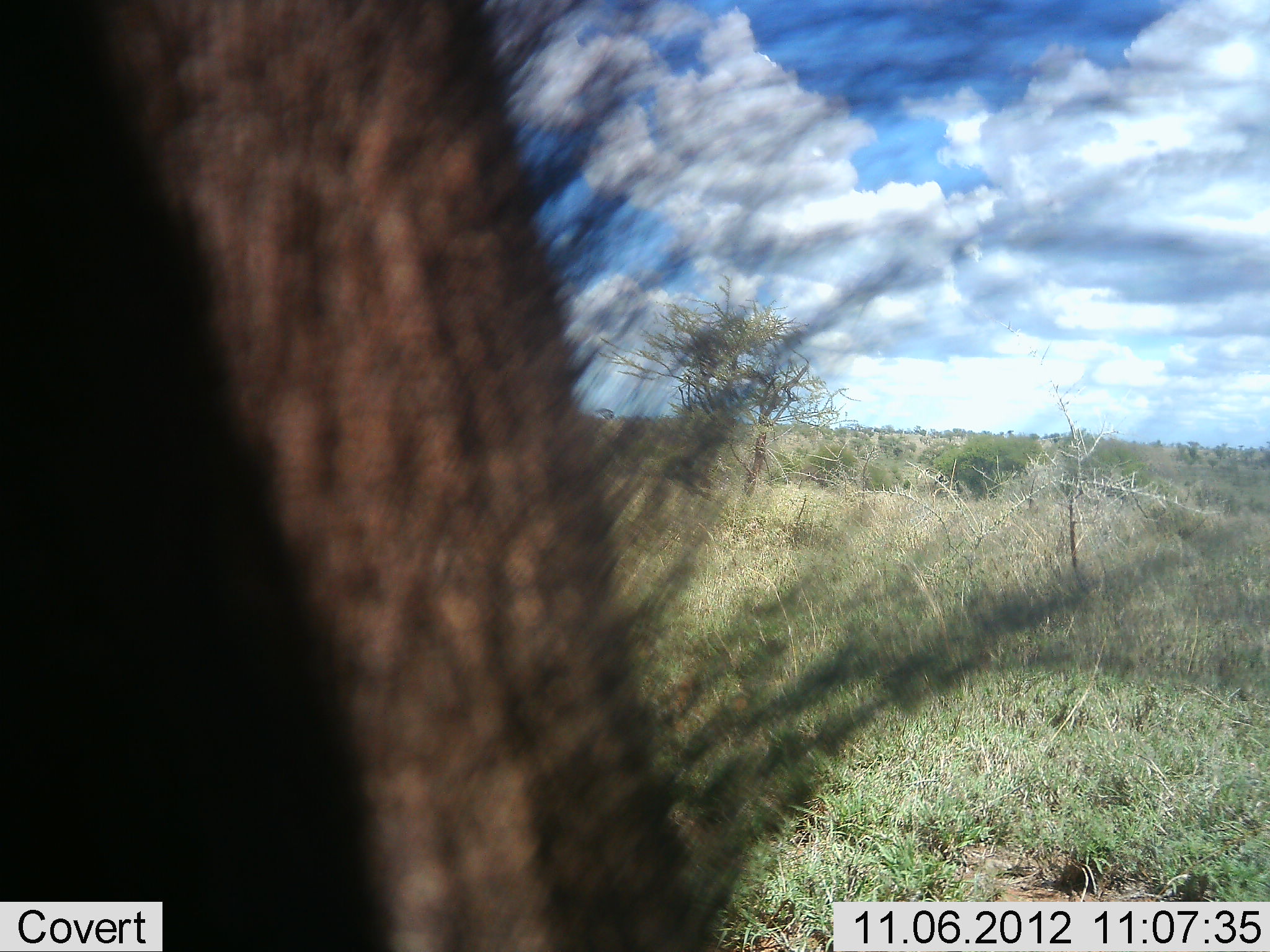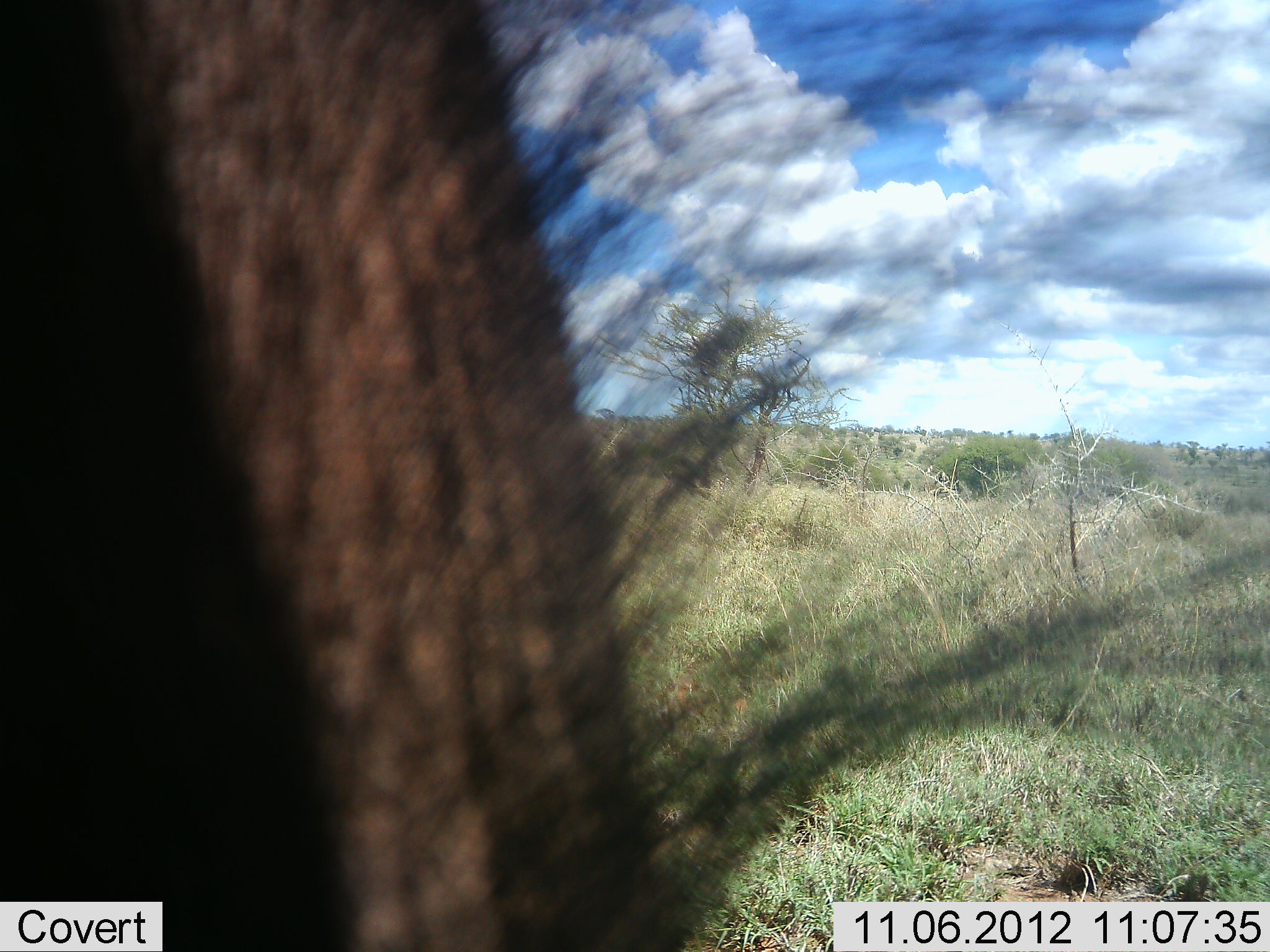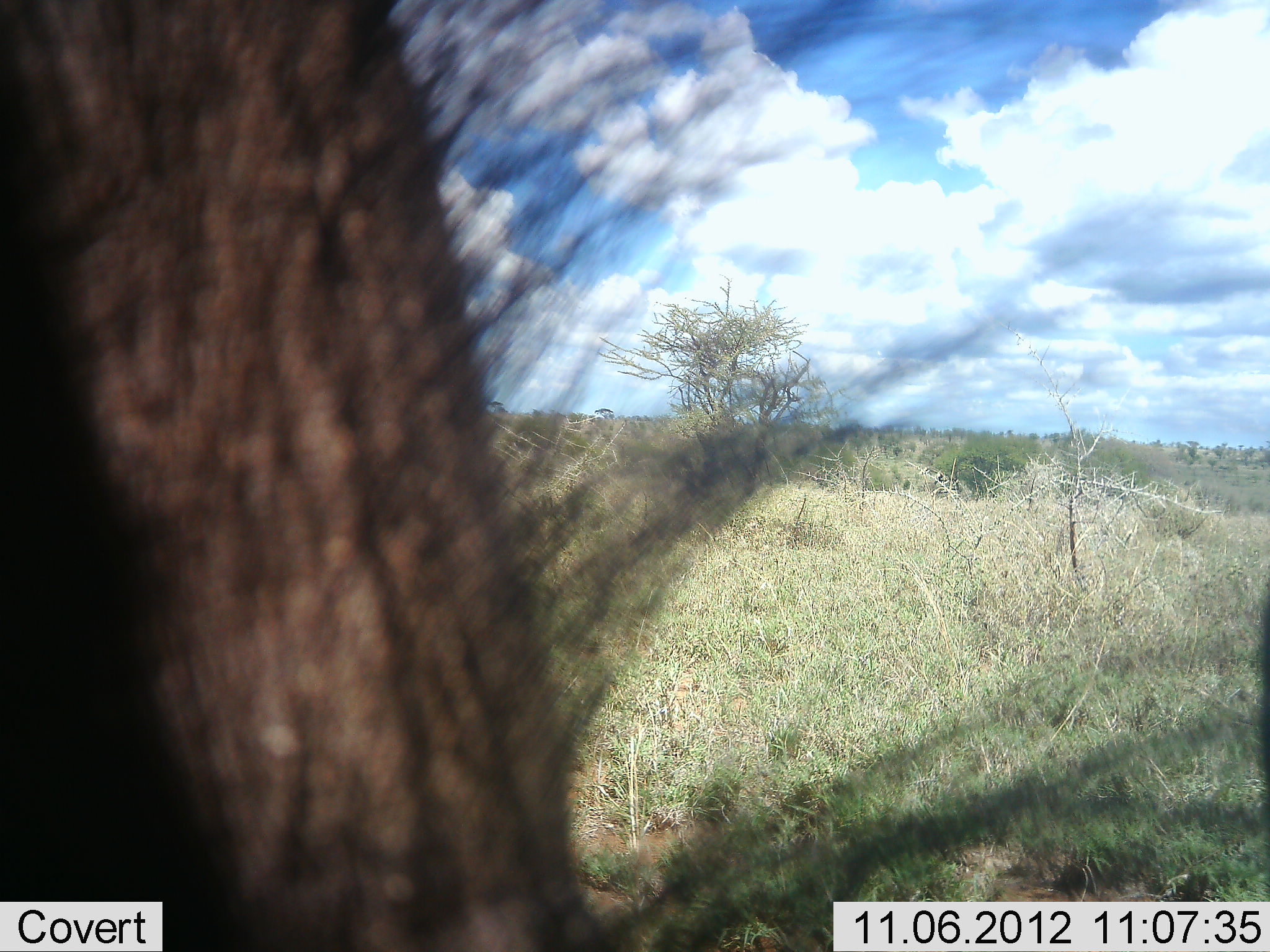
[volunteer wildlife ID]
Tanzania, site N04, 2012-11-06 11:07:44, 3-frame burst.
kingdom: Animalia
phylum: Chordata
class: Mammalia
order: Artiodactyla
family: Suidae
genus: Phacochoerus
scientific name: Phacochoerus africanus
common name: warthog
Warthog (Phacochoerus africanus), count 1. Behavior (volunteer vote fractions): standing 80%, resting 0%, moving 0%, interacting 0%. Young present (vote fraction): 0%. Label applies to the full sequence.